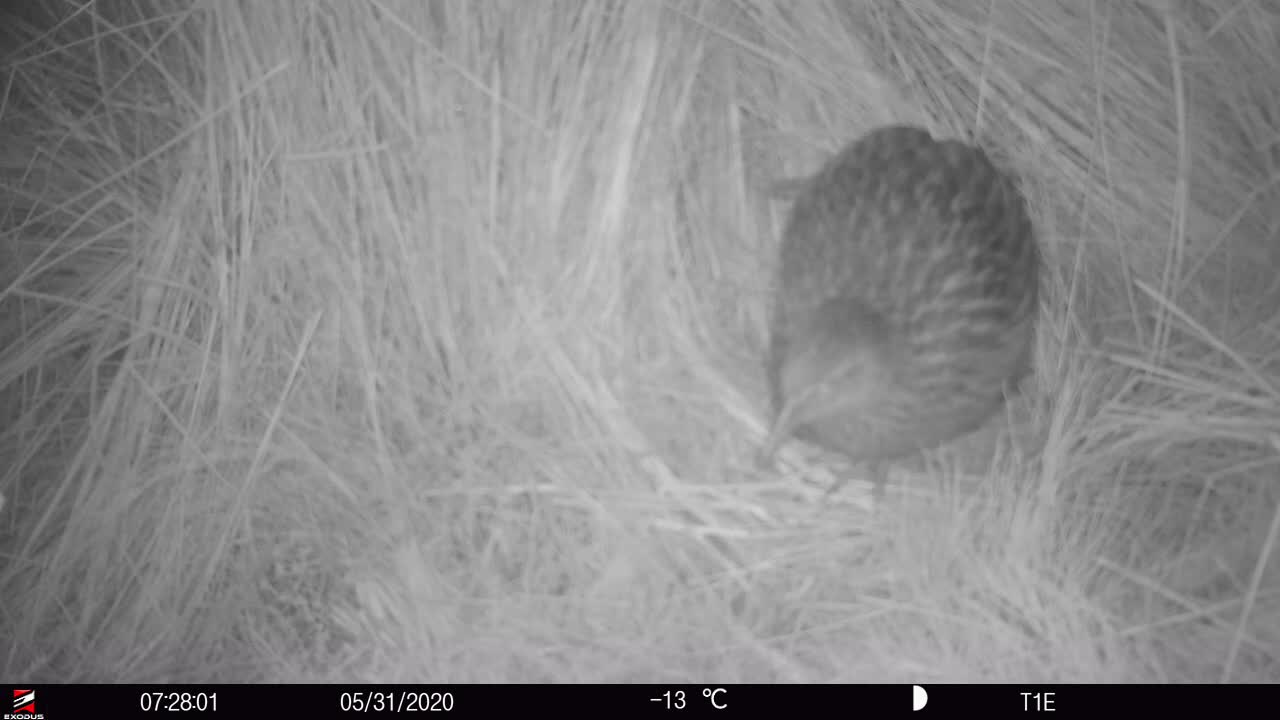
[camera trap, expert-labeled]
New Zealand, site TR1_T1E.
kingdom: Animalia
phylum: Chordata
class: Aves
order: Gruiformes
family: Rallidae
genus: Gallirallus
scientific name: Gallirallus australis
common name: weka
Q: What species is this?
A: Weka (Gallirallus australis).